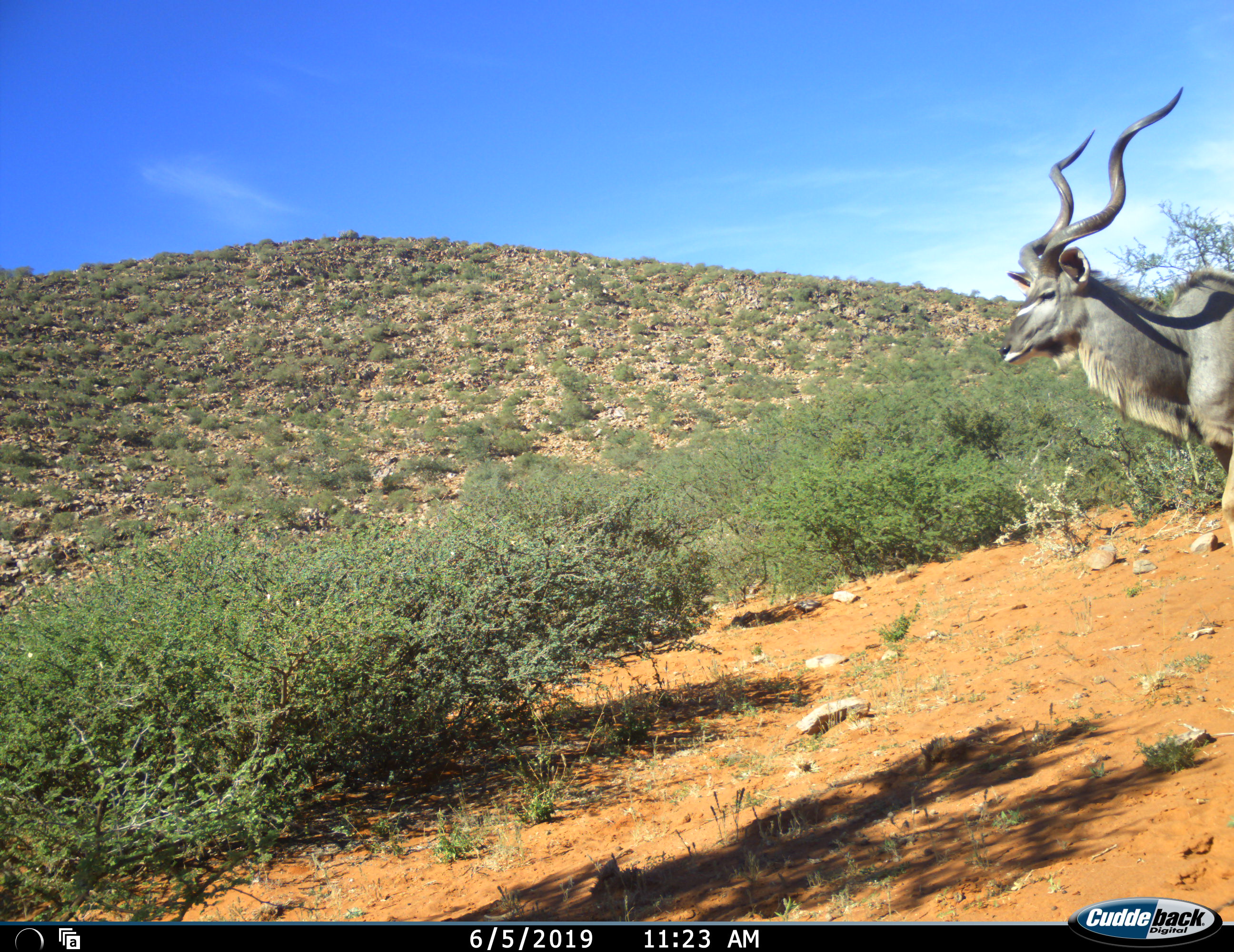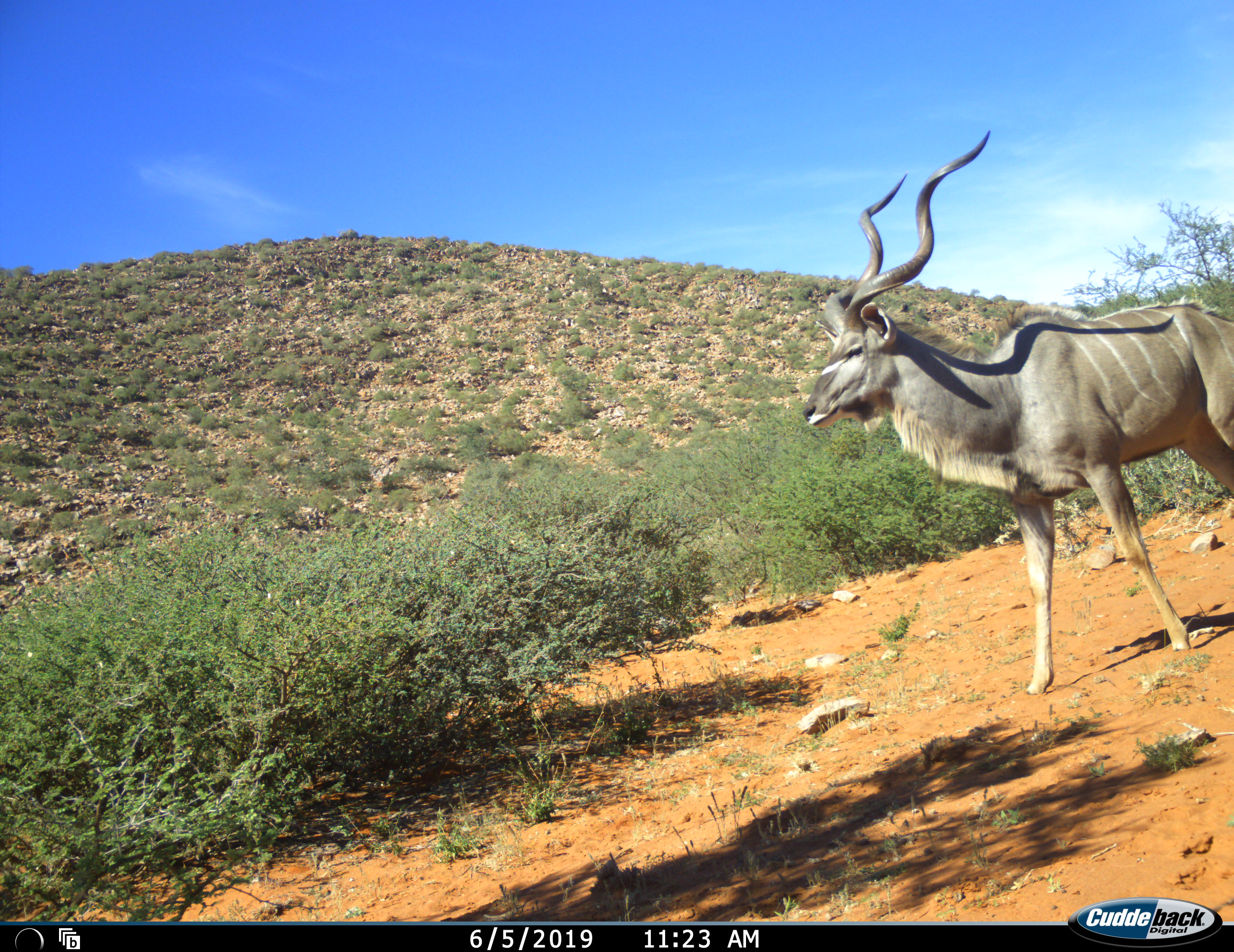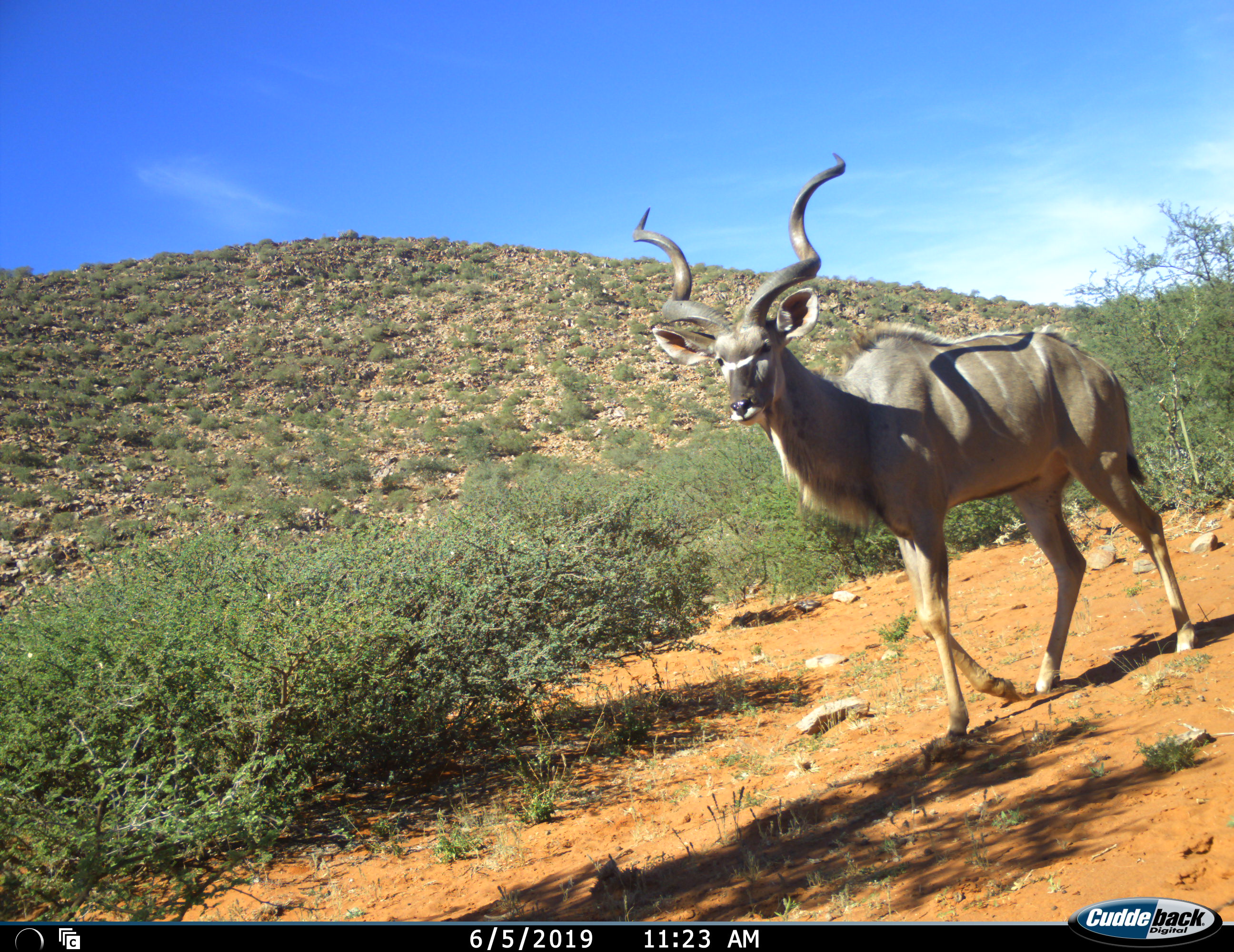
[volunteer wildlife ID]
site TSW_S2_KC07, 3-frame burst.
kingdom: Animalia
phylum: Chordata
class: Mammalia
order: Artiodactyla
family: Bovidae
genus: Tragelaphus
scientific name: Tragelaphus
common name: kudu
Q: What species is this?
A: Kudu (Tragelaphus).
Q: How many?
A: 1.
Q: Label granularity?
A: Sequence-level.